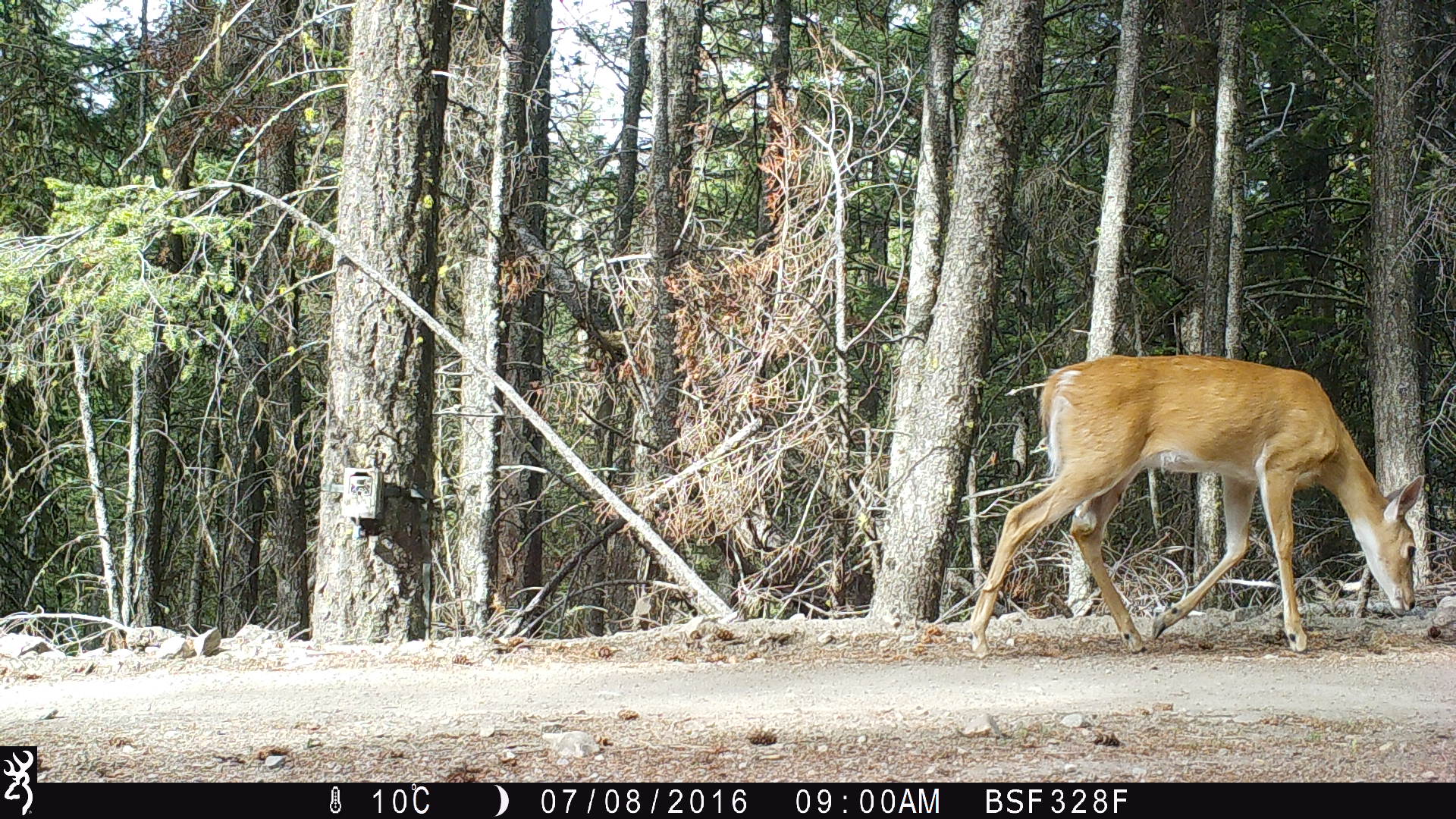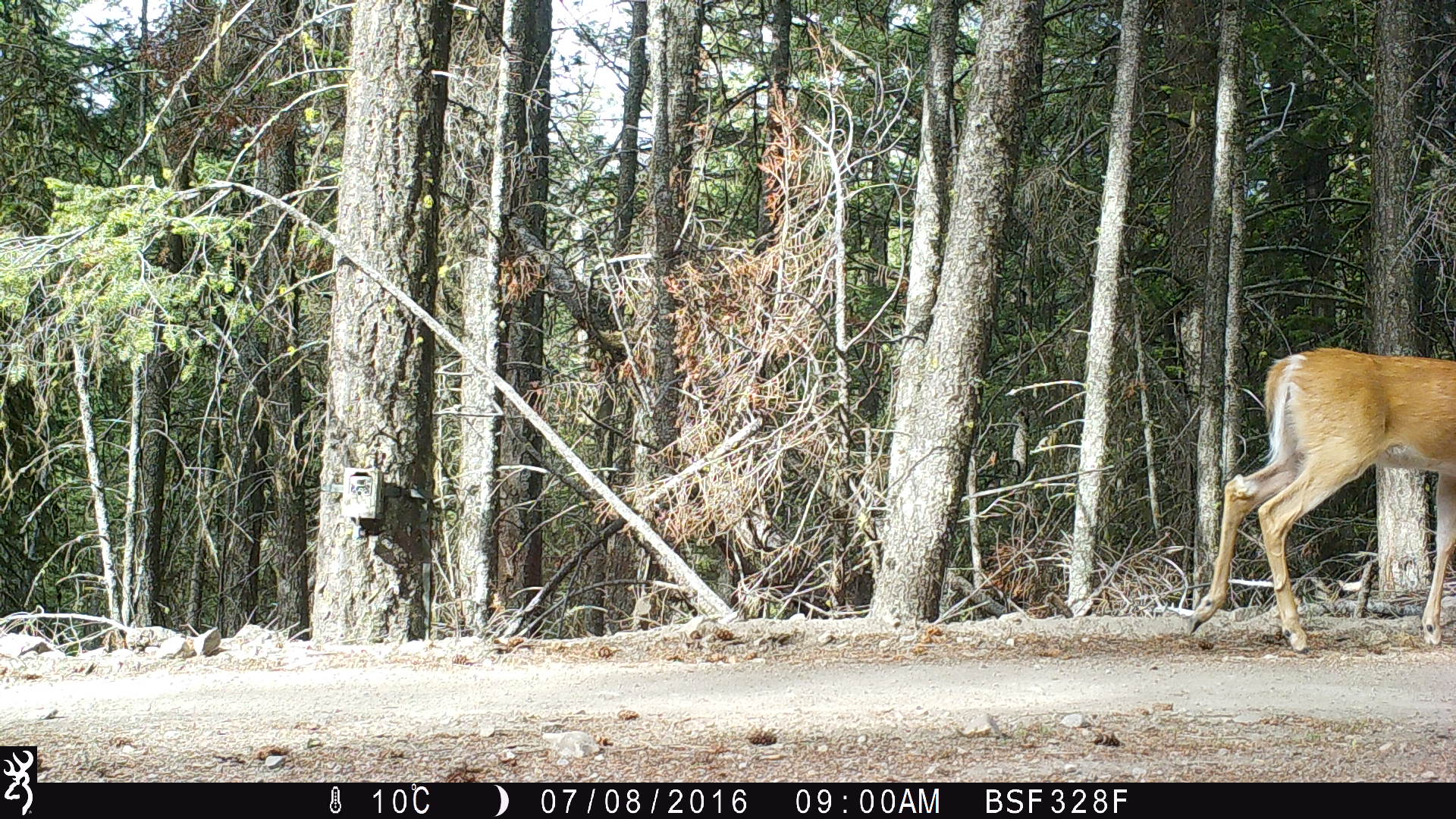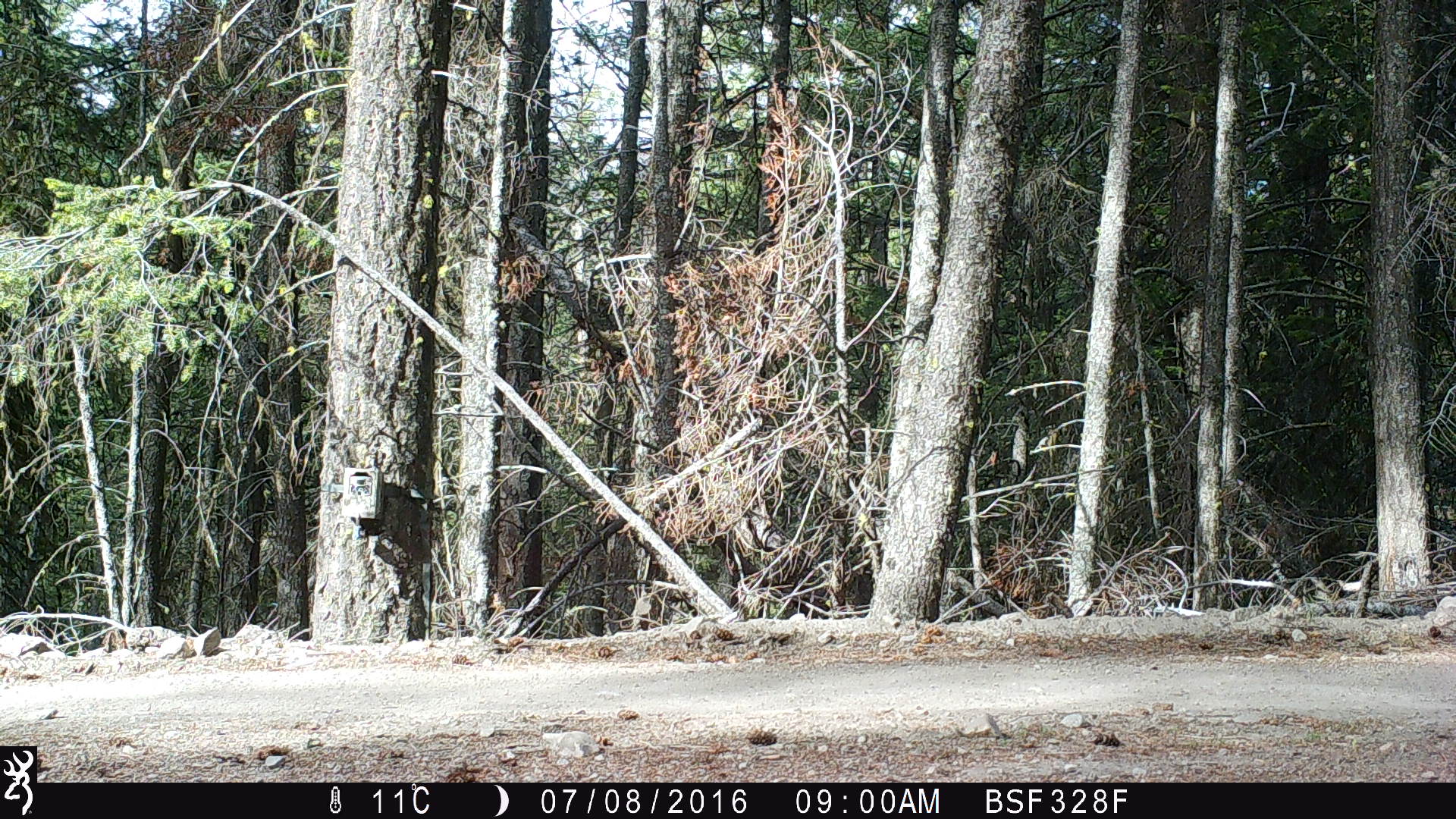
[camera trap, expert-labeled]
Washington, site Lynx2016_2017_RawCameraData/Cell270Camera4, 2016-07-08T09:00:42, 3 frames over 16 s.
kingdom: Animalia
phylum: Chordata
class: Mammalia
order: Artiodactyla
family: Cervidae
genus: Odocoileus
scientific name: Odocoileus virginianus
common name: white-tailed deer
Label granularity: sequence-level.